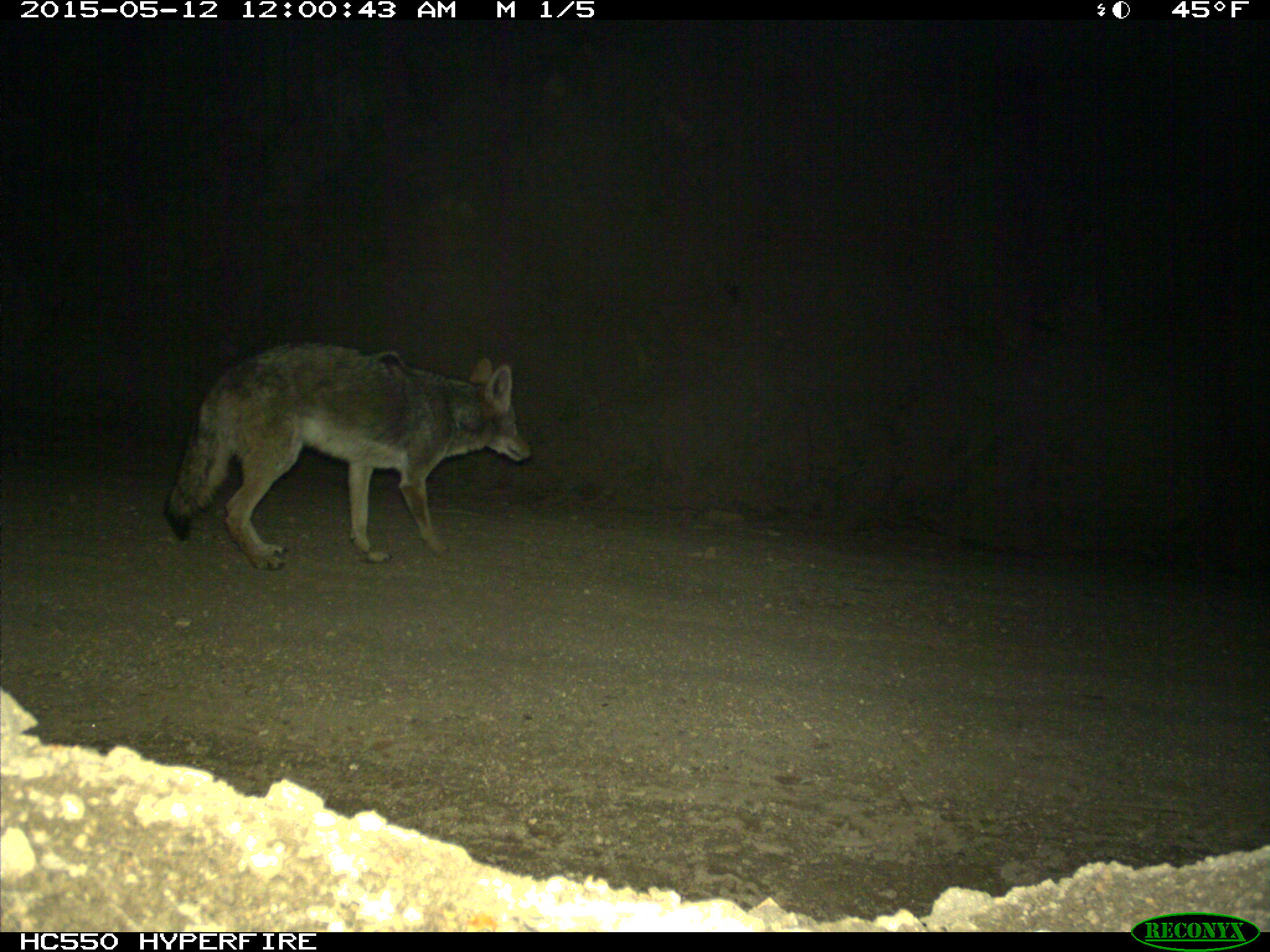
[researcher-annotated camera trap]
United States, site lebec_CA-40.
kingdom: Animalia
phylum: Chordata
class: Mammalia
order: Carnivora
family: Canidae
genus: Canis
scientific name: Canis latrans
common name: coyote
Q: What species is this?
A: Canis latrans (coyote).